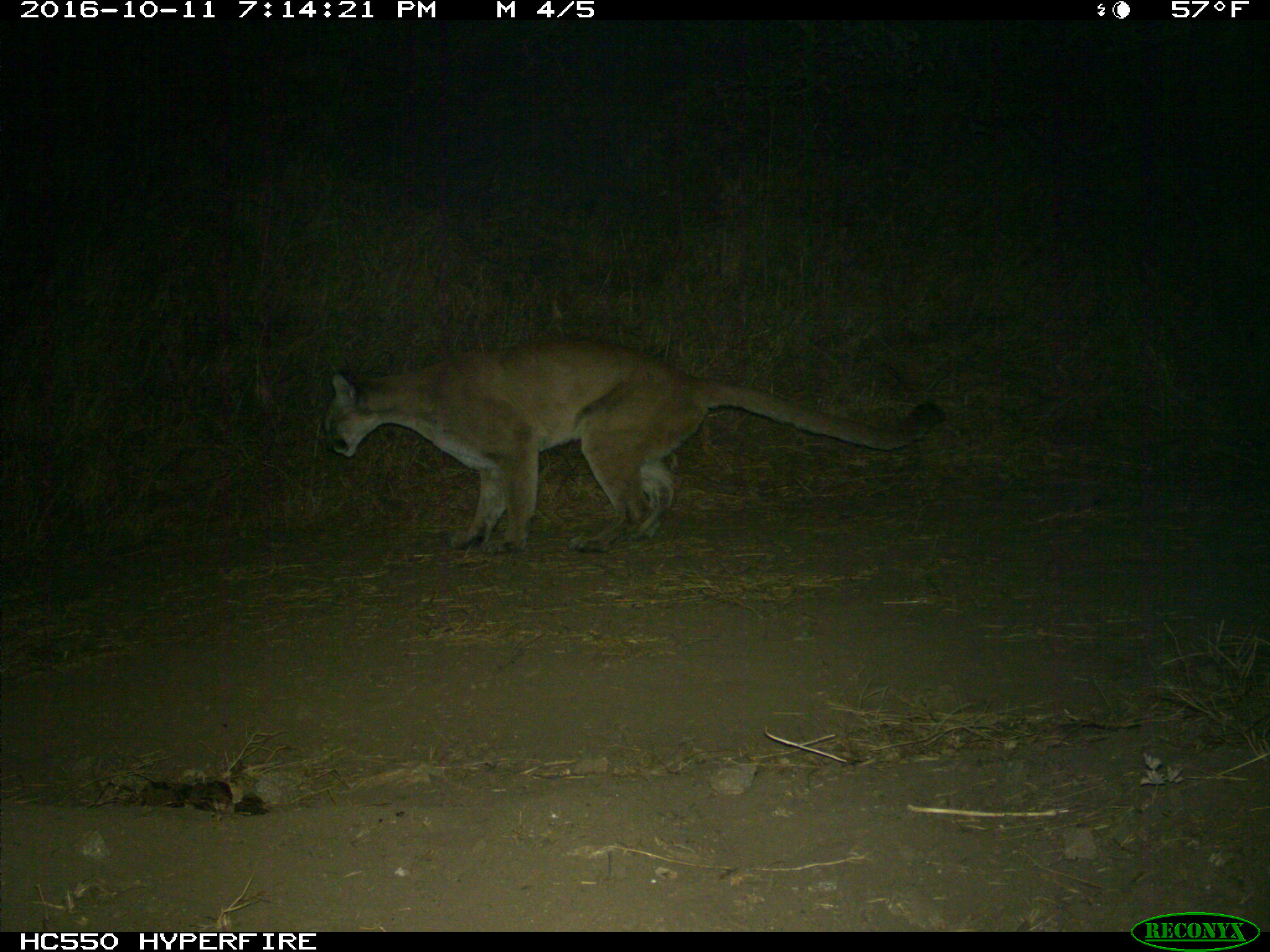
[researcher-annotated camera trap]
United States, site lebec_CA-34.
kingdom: Animalia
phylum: Chordata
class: Mammalia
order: Carnivora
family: Felidae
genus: Puma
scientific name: Puma concolor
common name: mountain lion